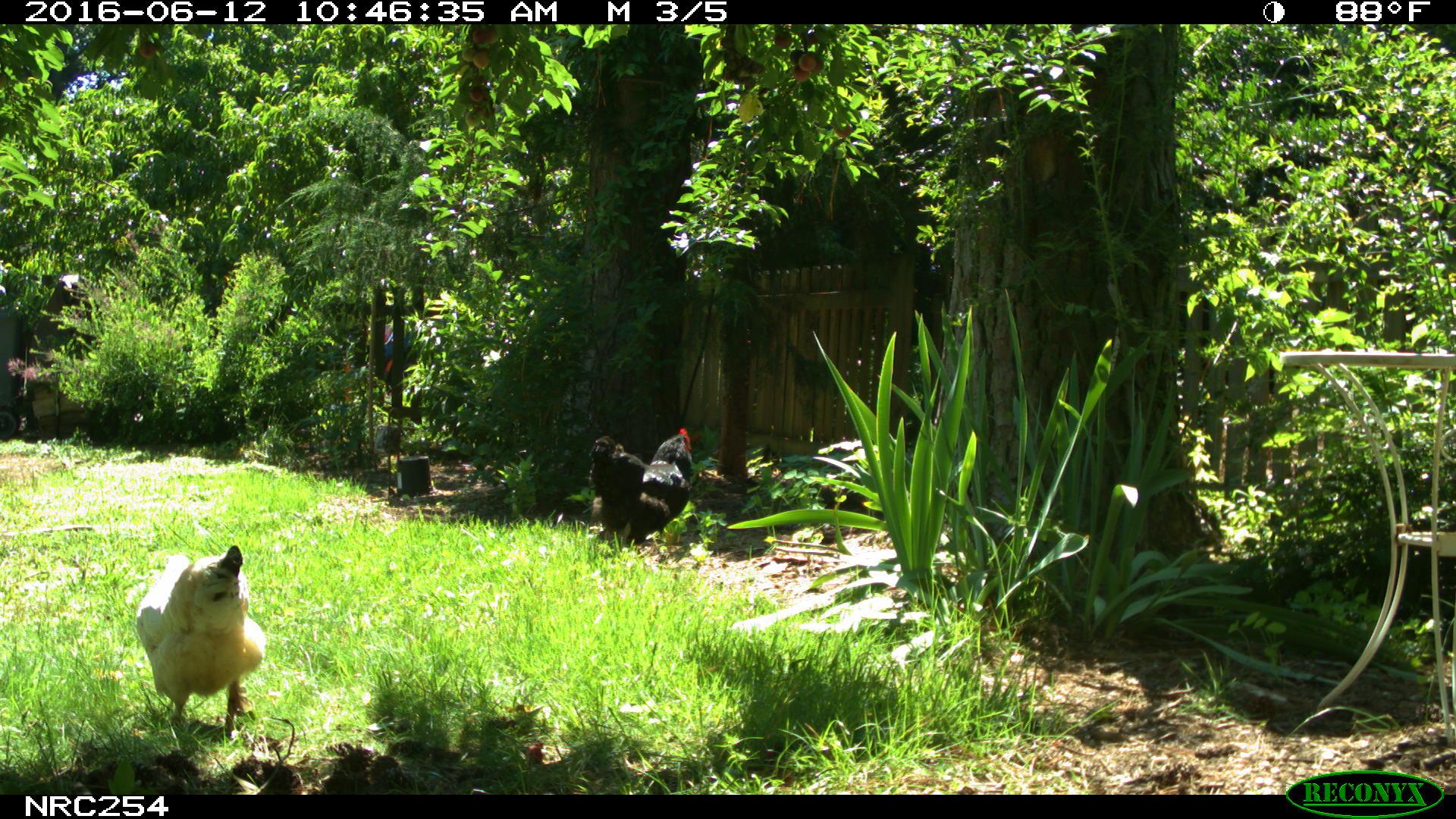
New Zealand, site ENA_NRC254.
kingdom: Animalia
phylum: Chordata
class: Aves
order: Galliformes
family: Phasianidae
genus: Gallus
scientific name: Gallus gallus domesticus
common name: chicken